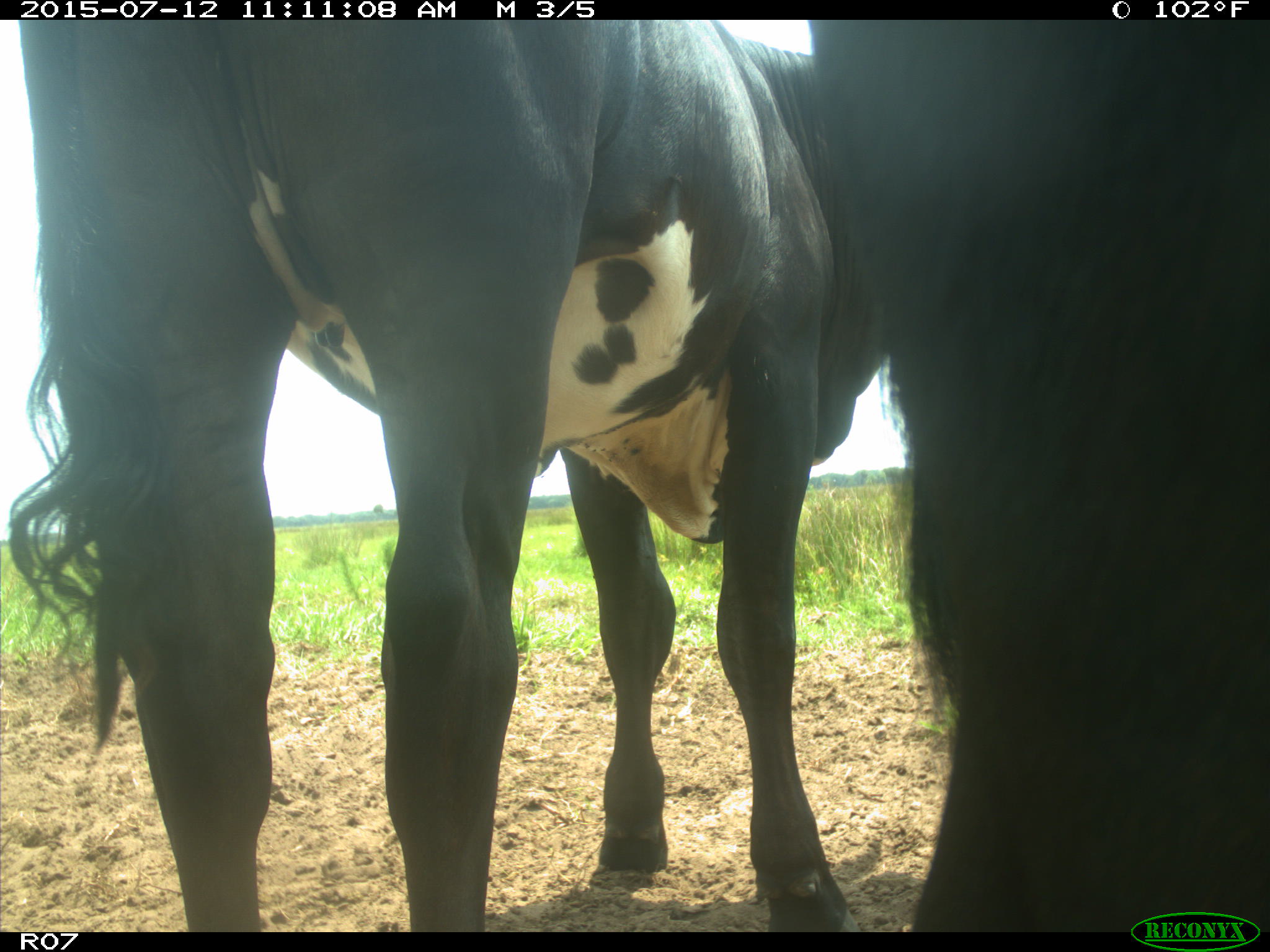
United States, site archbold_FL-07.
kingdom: Animalia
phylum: Chordata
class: Mammalia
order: Artiodactyla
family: Bovidae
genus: Bos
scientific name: Bos taurus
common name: domestic cow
Bos taurus (domestic cow).